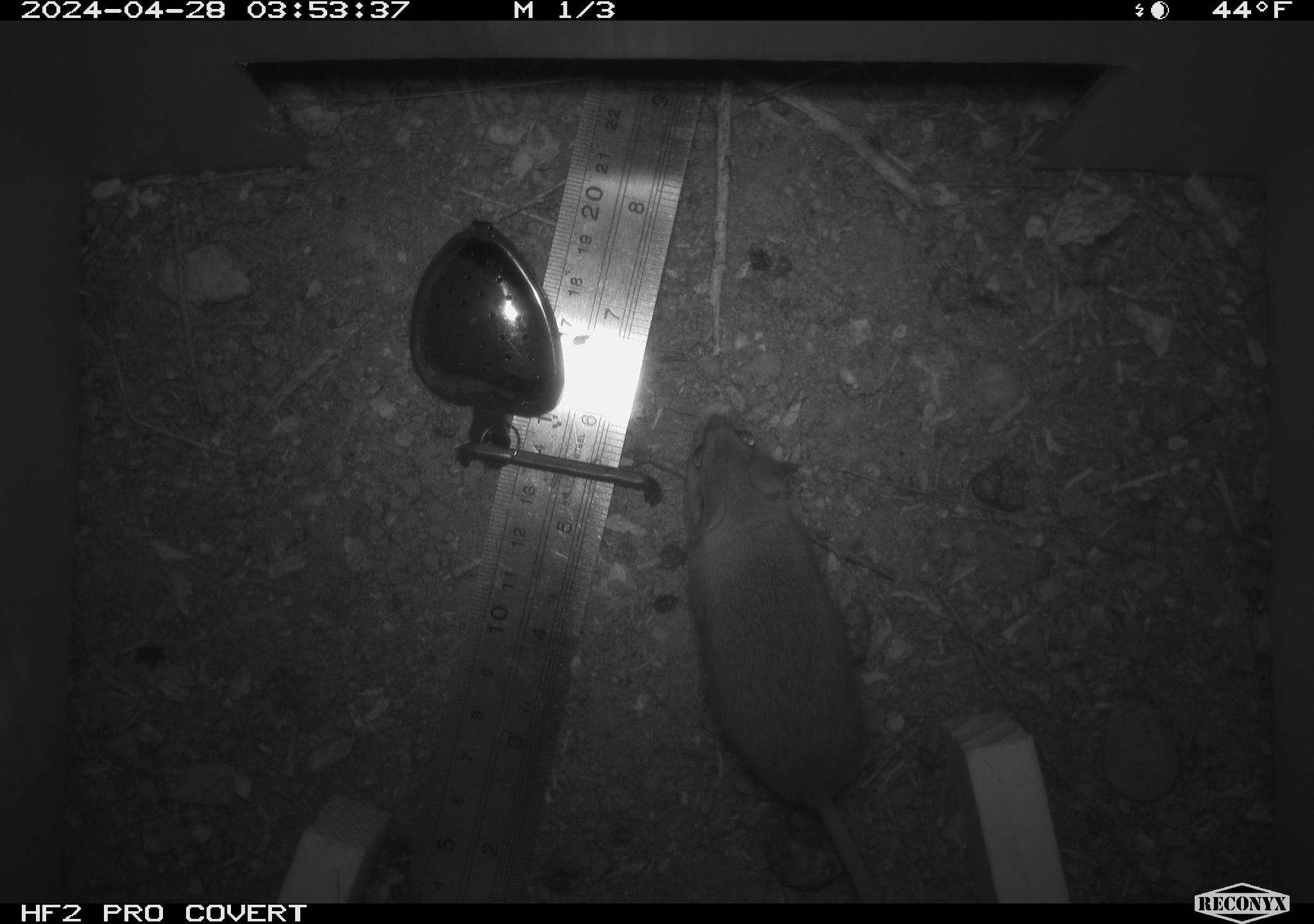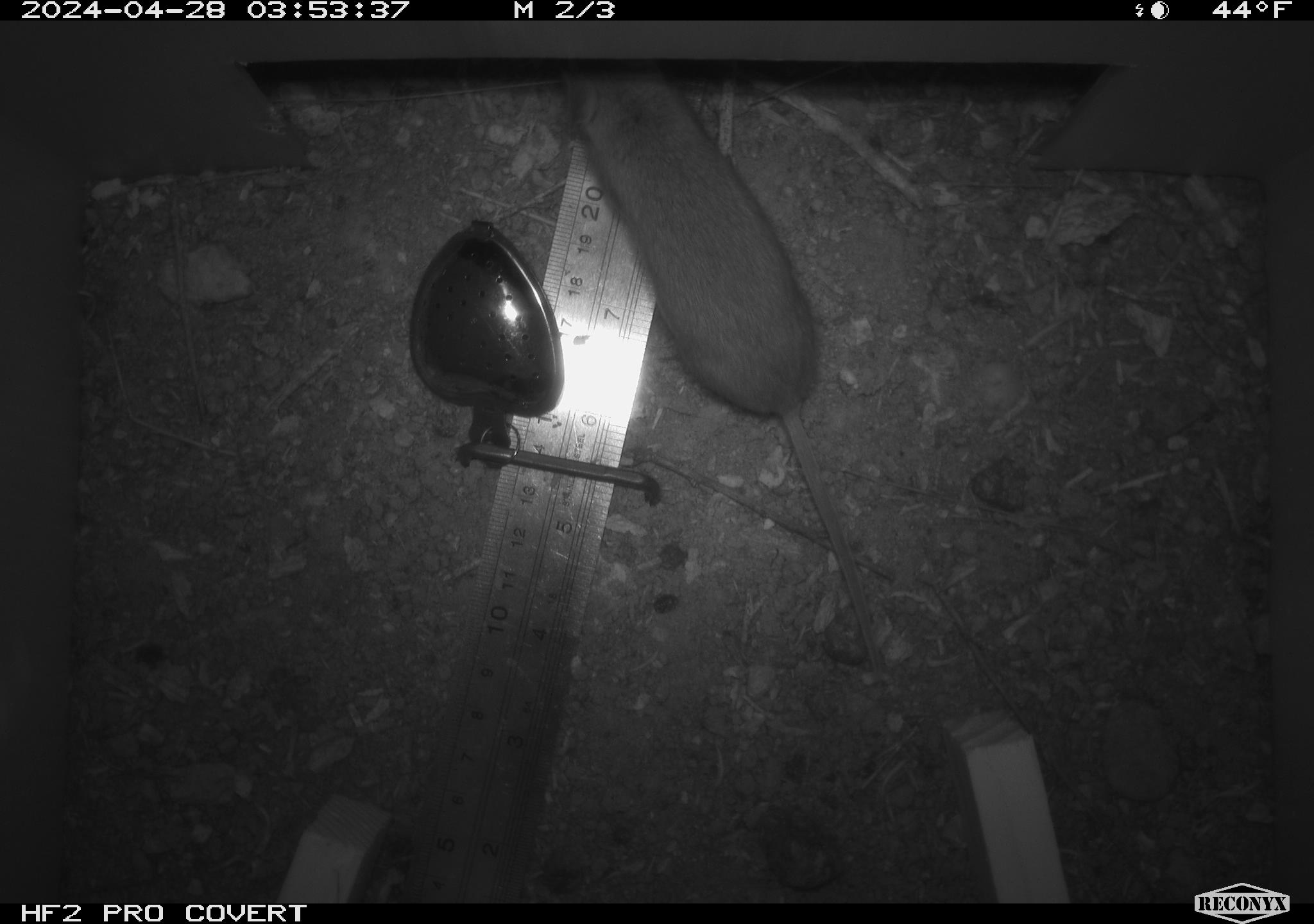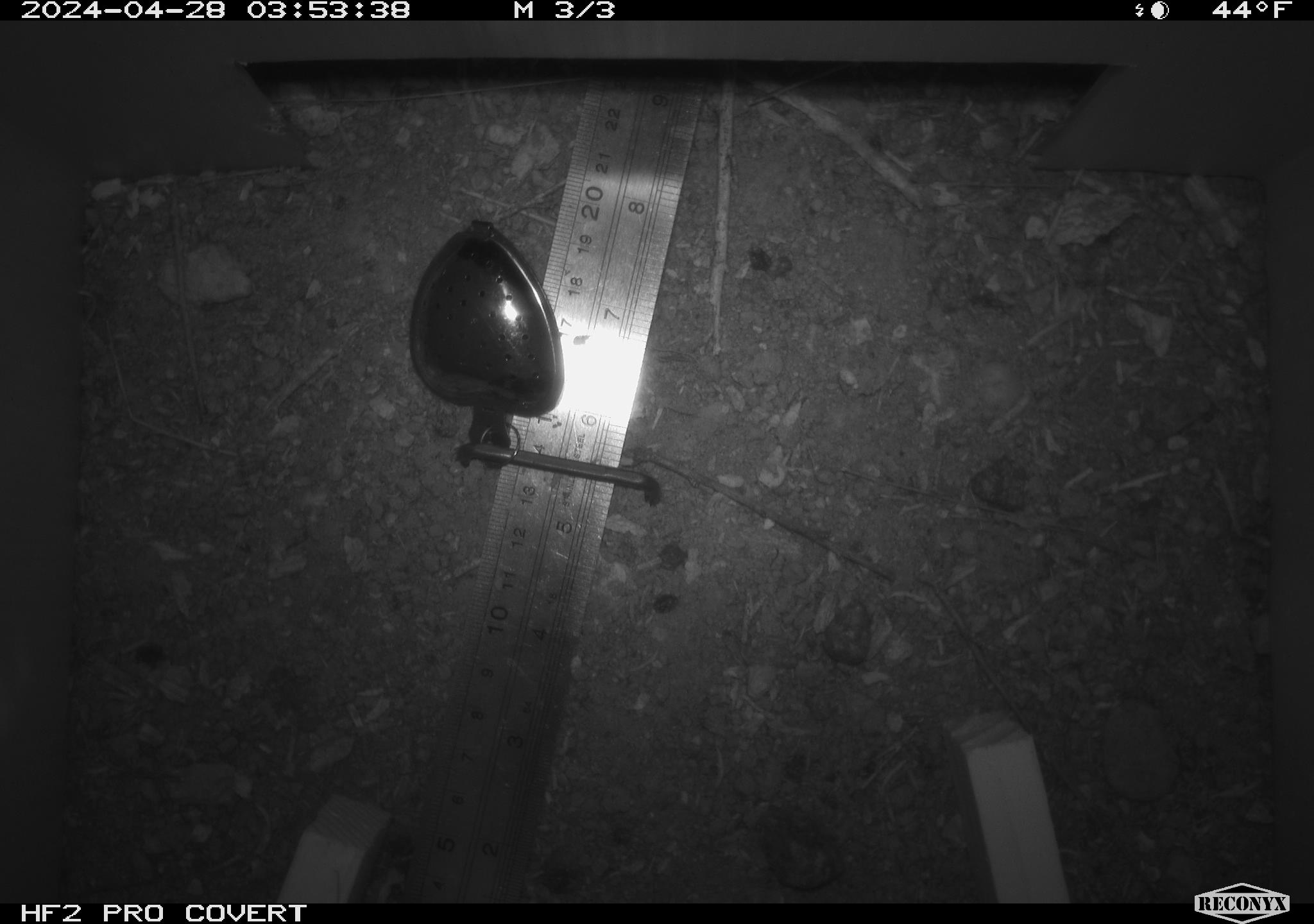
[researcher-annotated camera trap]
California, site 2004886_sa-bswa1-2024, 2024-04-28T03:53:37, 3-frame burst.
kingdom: Animalia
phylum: Chordata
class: Mammalia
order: Rodentia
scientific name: Rodentia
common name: mouse species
Mouse species (Rodentia).